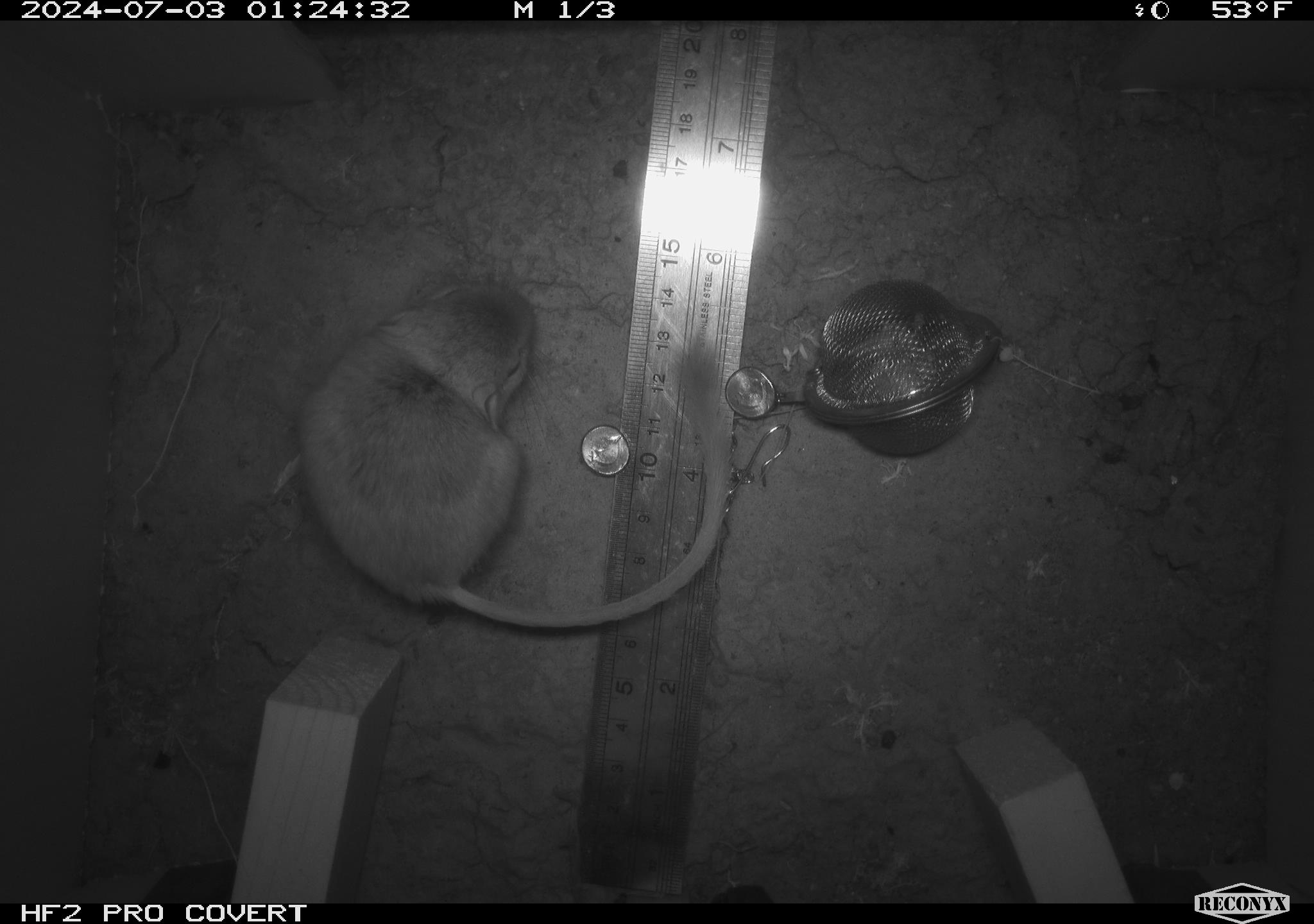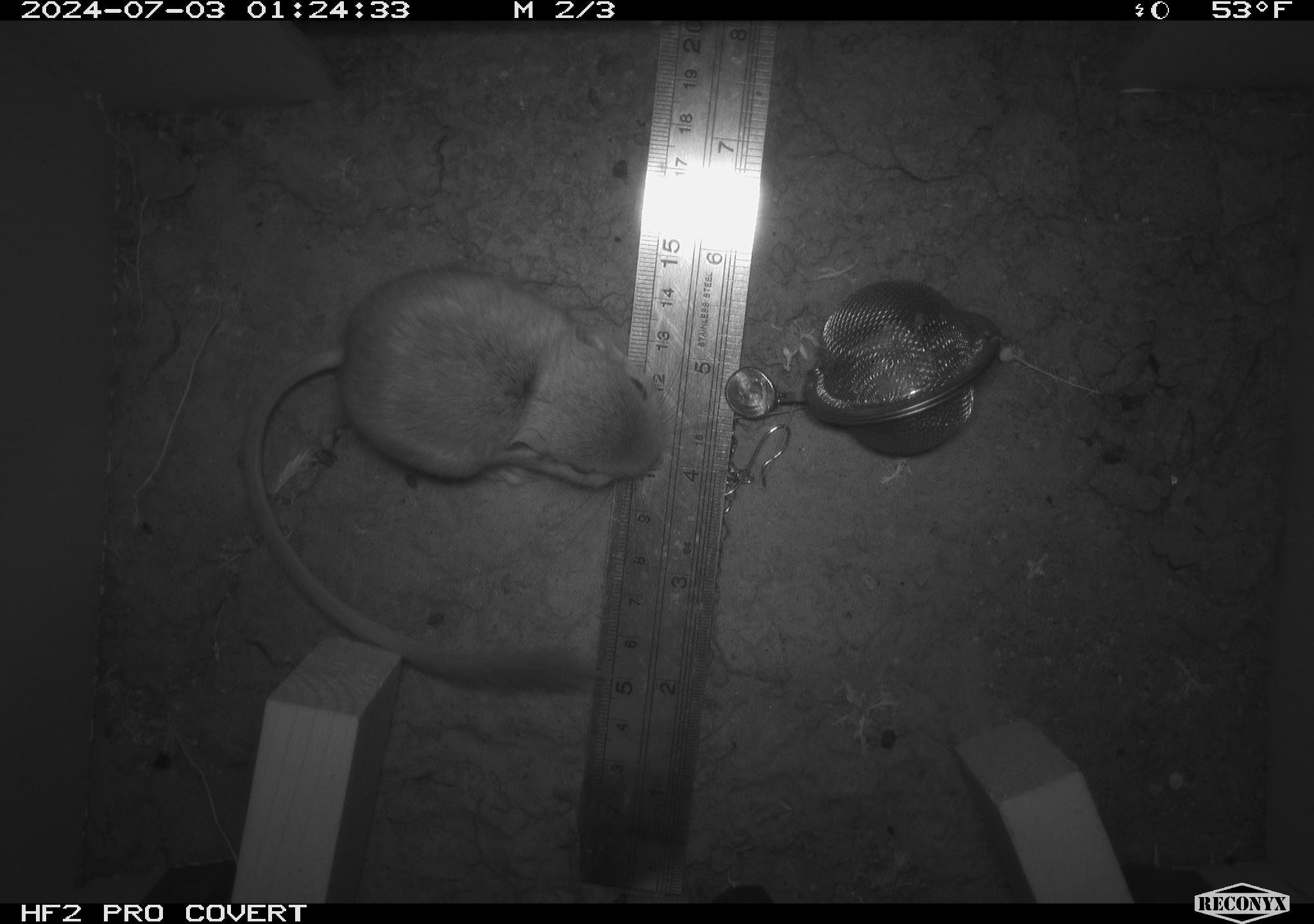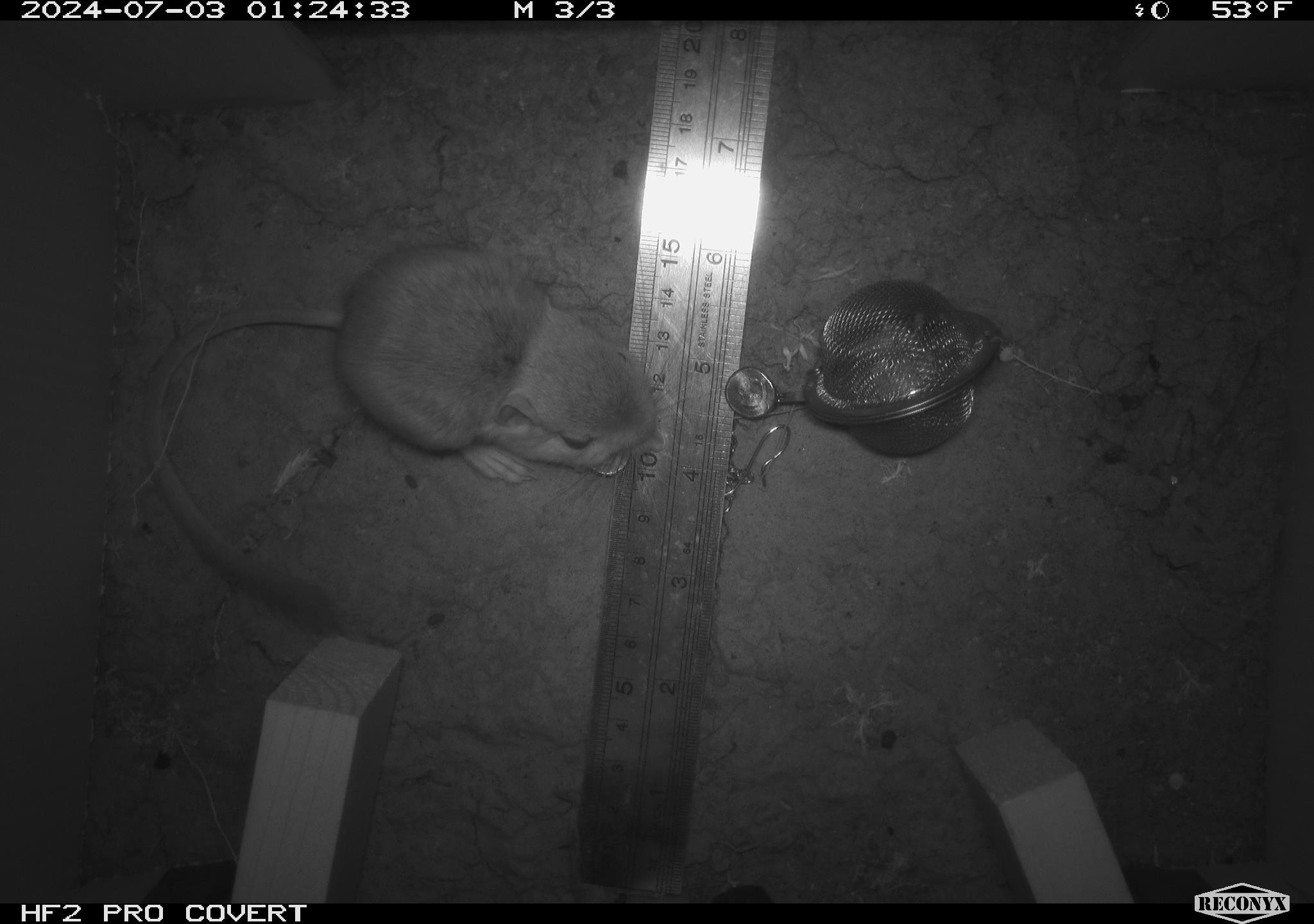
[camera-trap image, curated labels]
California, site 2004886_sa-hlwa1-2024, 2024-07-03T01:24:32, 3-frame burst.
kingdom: Animalia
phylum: Chordata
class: Mammalia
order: Rodentia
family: Heteromyidae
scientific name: Heteromyidae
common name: kangaroo rats and pocket mice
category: heteromyidae family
Heteromyidae family (kangaroo rats and pocket mice) (Heteromyidae).